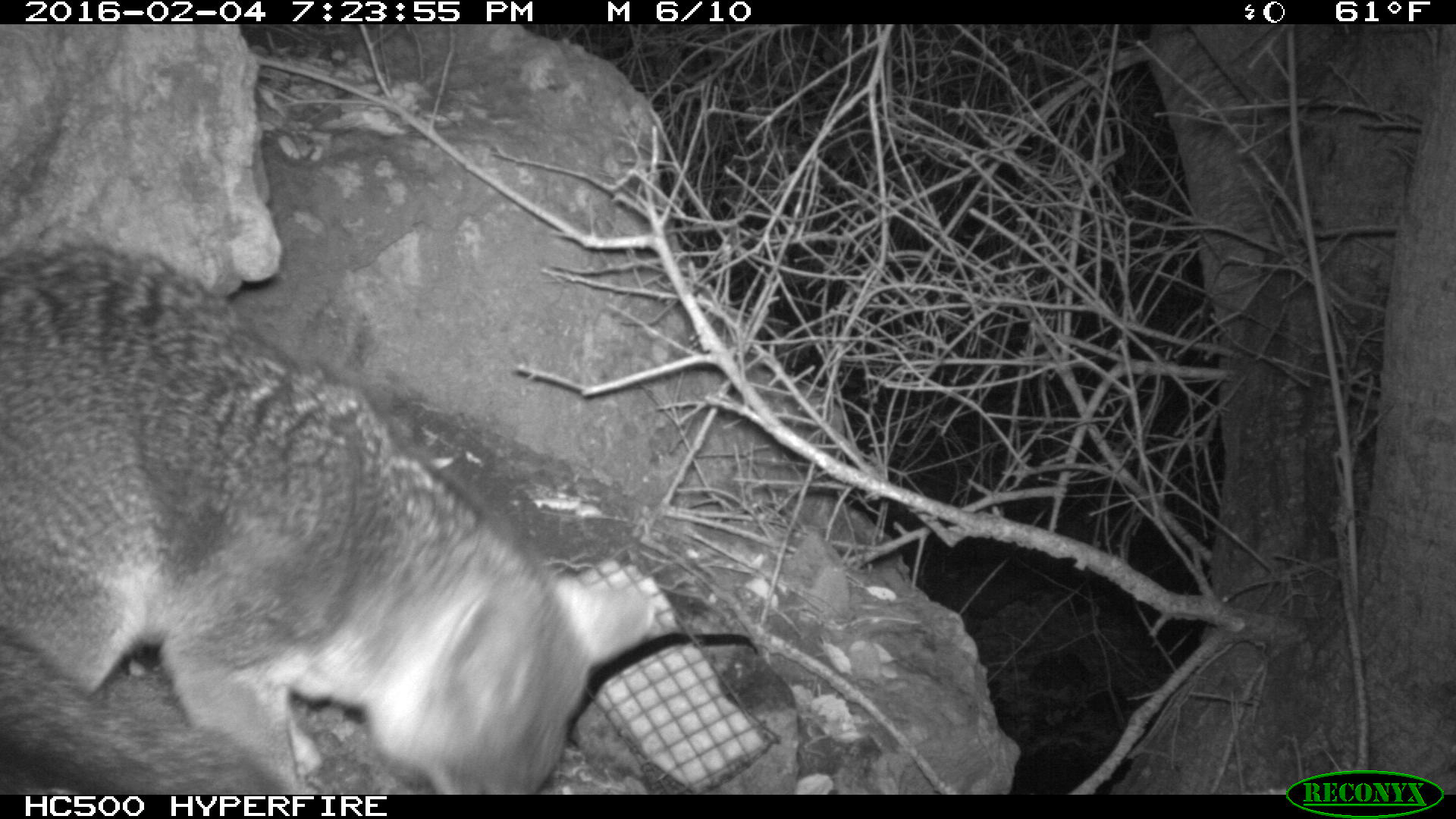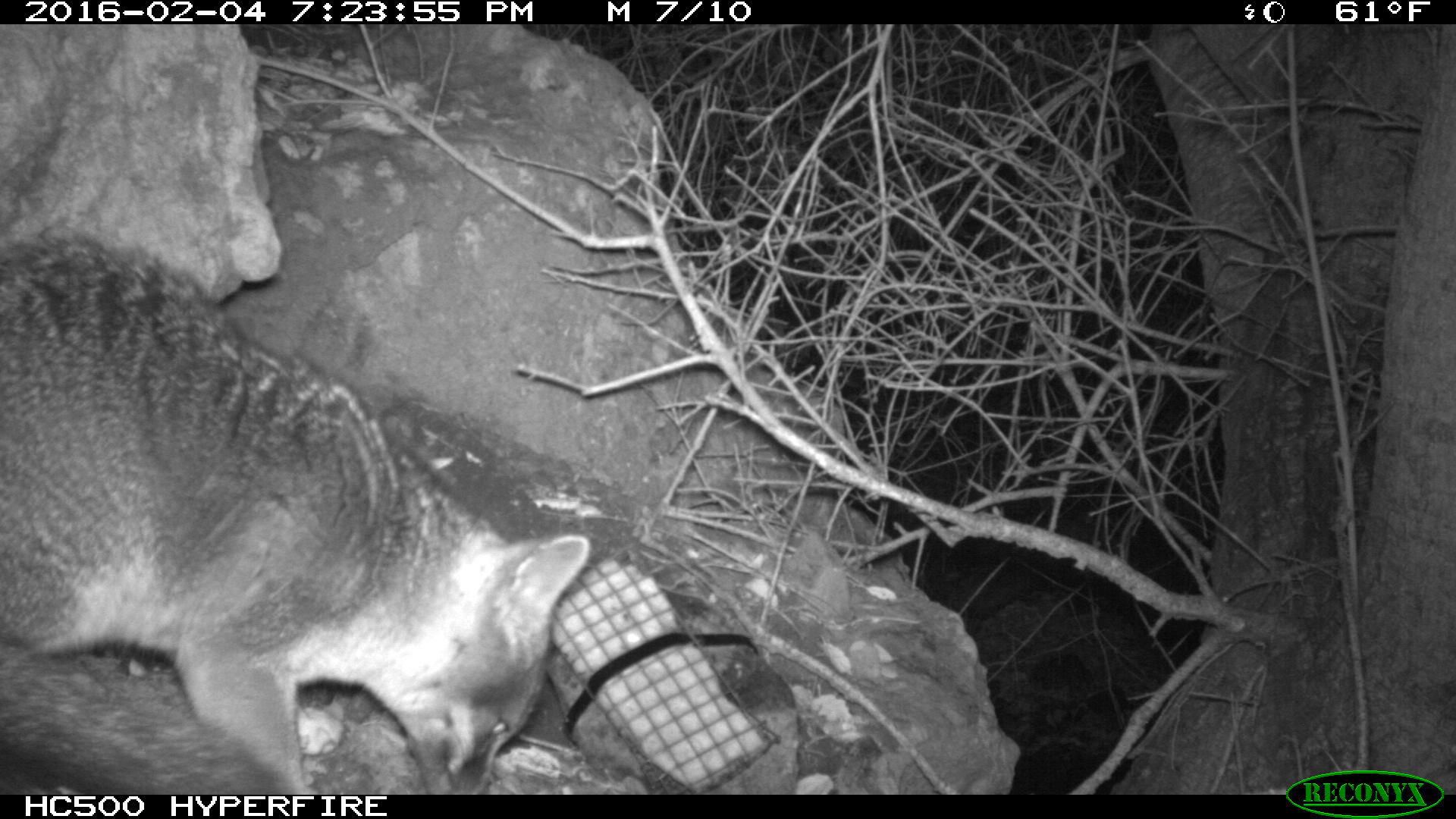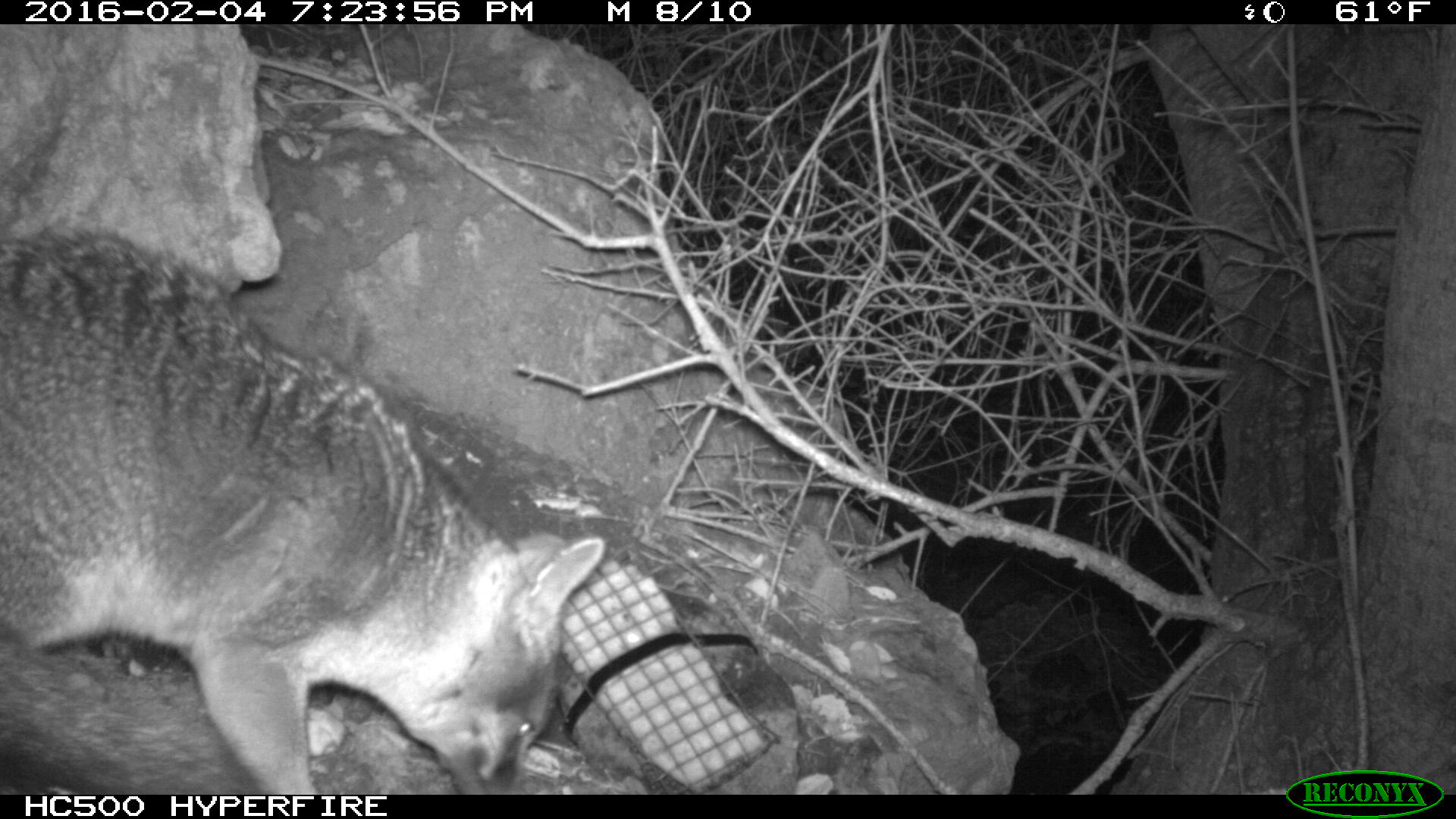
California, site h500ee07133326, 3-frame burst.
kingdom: Animalia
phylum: Chordata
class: Mammalia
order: Carnivora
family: Canidae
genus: Urocyon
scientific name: Urocyon littoralis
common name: island fox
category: fox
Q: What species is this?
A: Fox (island fox) (Urocyon littoralis).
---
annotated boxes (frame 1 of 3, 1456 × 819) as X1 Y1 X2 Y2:
fox: 0 235 654 795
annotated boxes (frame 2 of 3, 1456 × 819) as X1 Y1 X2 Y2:
fox: 0 232 590 793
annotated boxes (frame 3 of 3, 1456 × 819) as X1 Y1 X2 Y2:
fox: 0 234 605 794